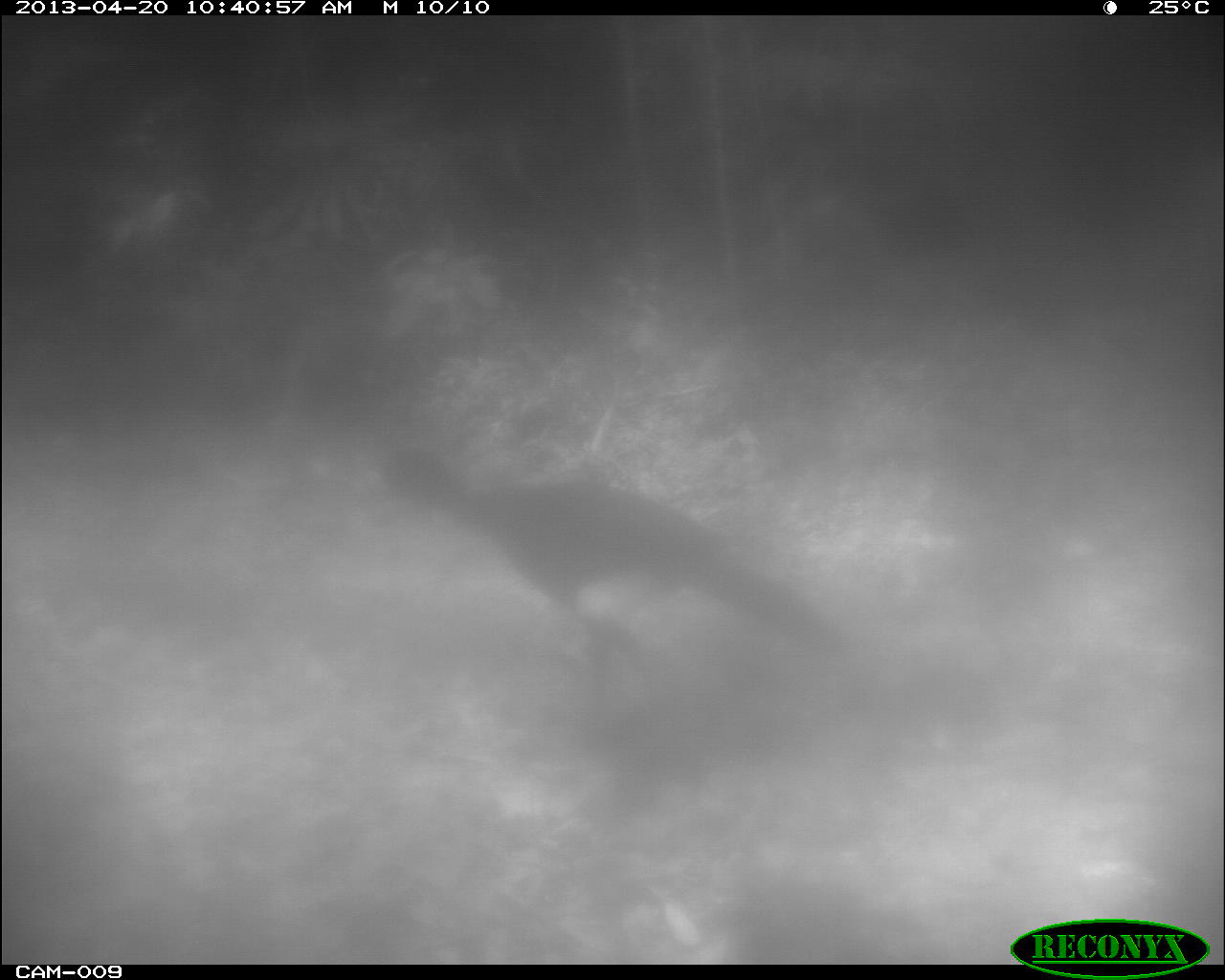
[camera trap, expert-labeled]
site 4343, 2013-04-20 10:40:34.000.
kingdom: Animalia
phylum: Chordata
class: Aves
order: Galliformes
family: Cracidae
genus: Crax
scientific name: Crax rubra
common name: great curassow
Crax rubra (great curassow), count 2.